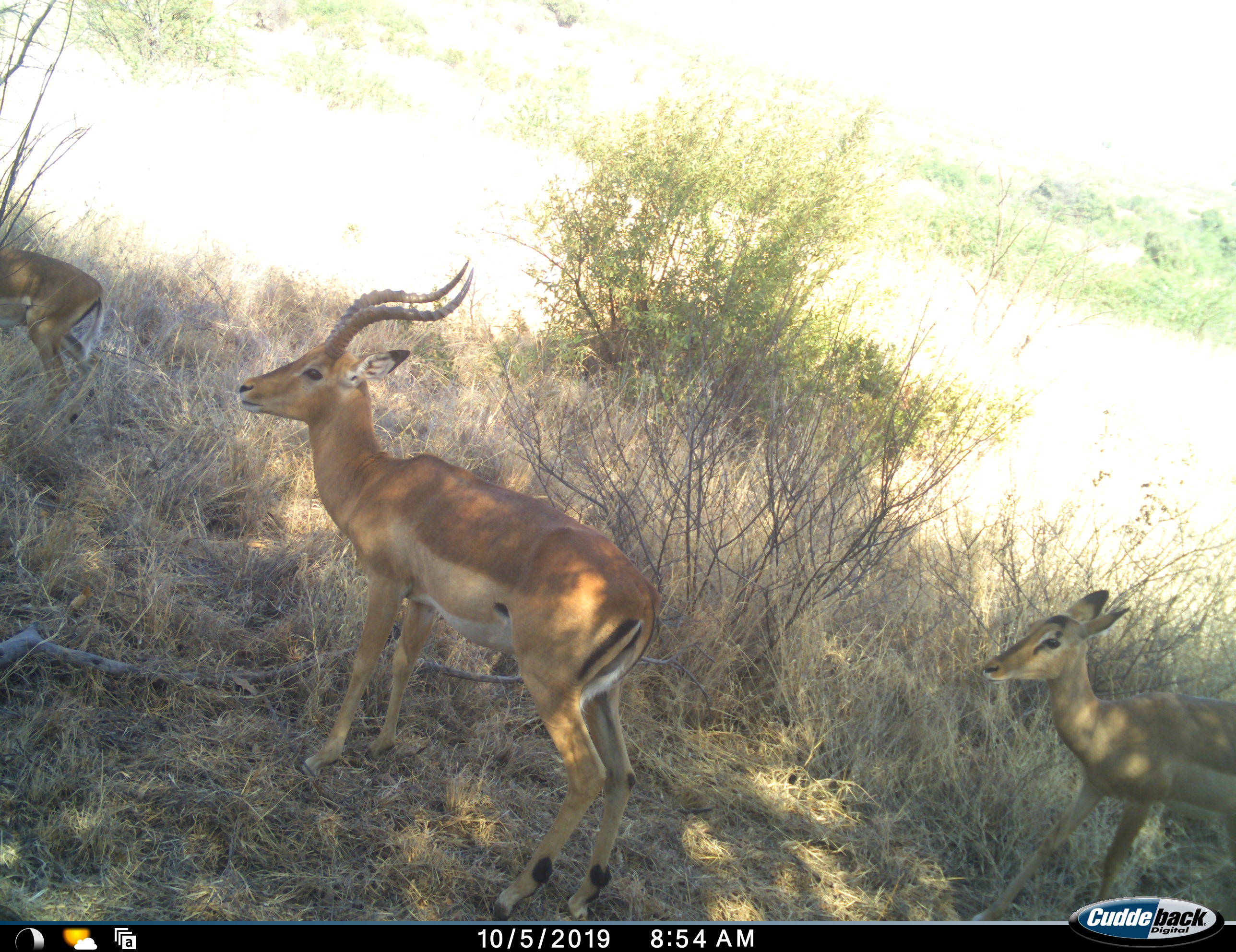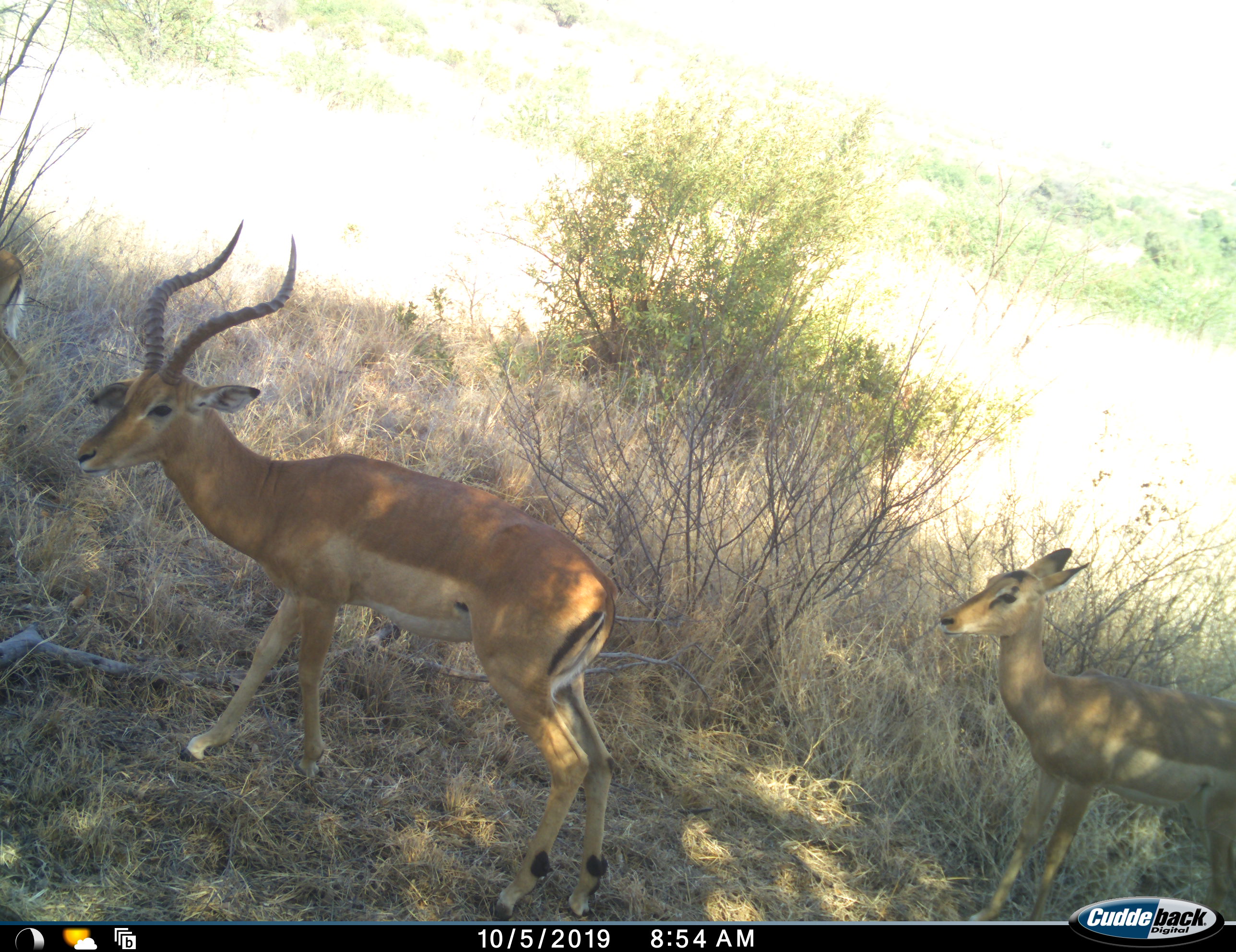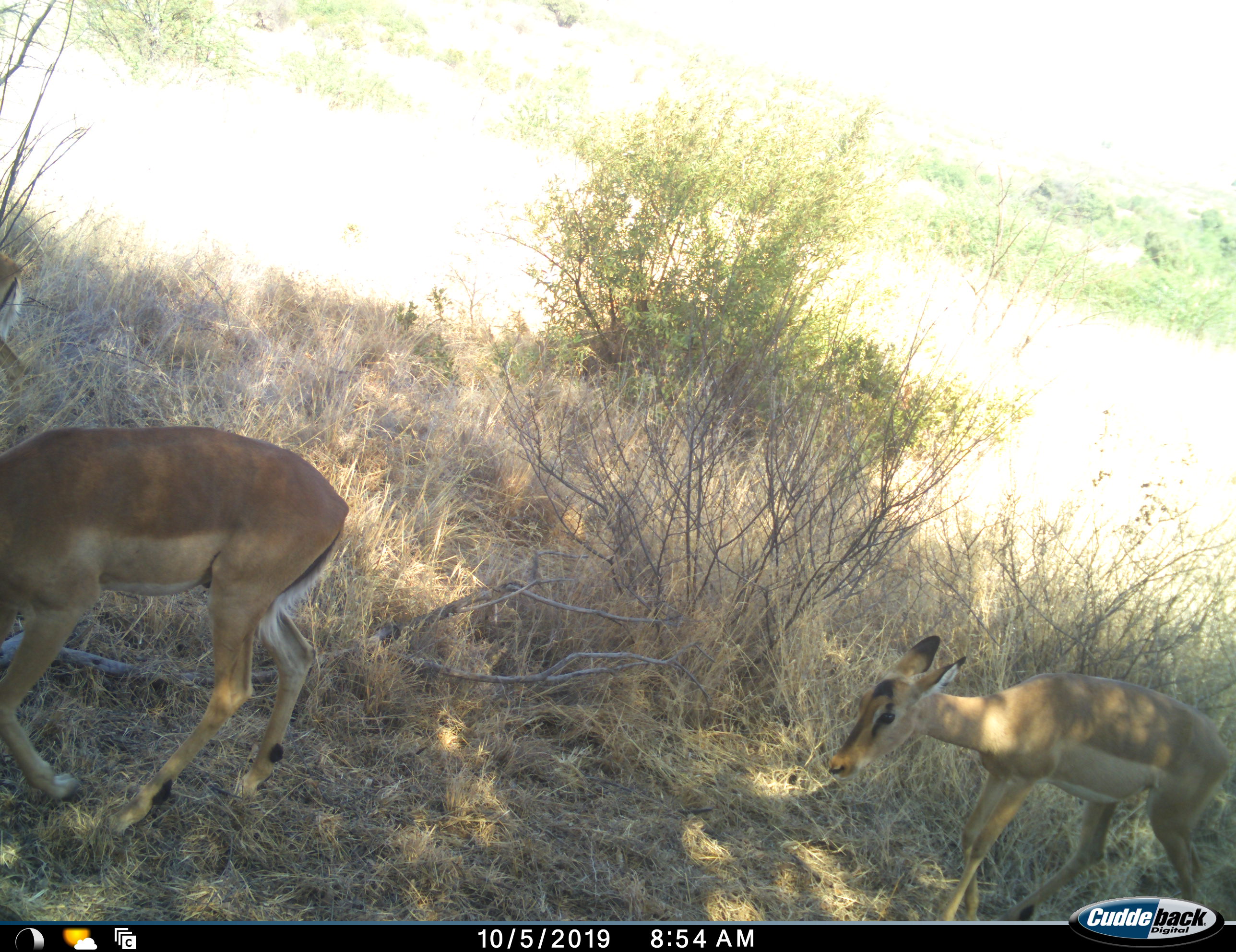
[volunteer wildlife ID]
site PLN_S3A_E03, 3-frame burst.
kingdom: Animalia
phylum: Chordata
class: Mammalia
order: Artiodactyla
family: Bovidae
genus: Aepyceros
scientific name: Aepyceros melampus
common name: impala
Impala (Aepyceros melampus), count 3. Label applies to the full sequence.